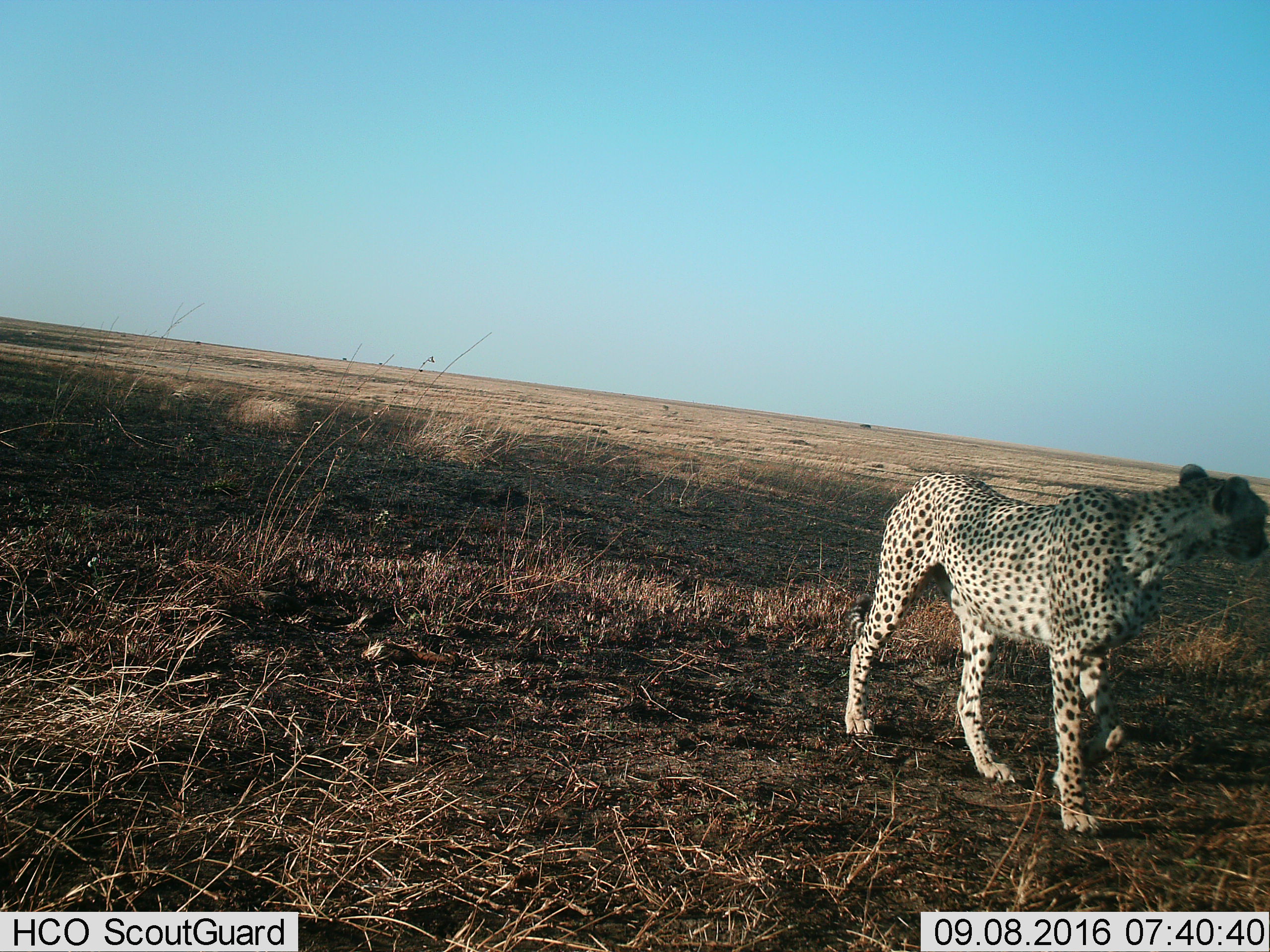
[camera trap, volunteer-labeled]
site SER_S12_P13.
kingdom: Animalia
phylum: Chordata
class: Mammalia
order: Carnivora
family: Felidae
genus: Acinonyx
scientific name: Acinonyx jubatus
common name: cheetah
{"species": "cheetah (Acinonyx jubatus)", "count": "1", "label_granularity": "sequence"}